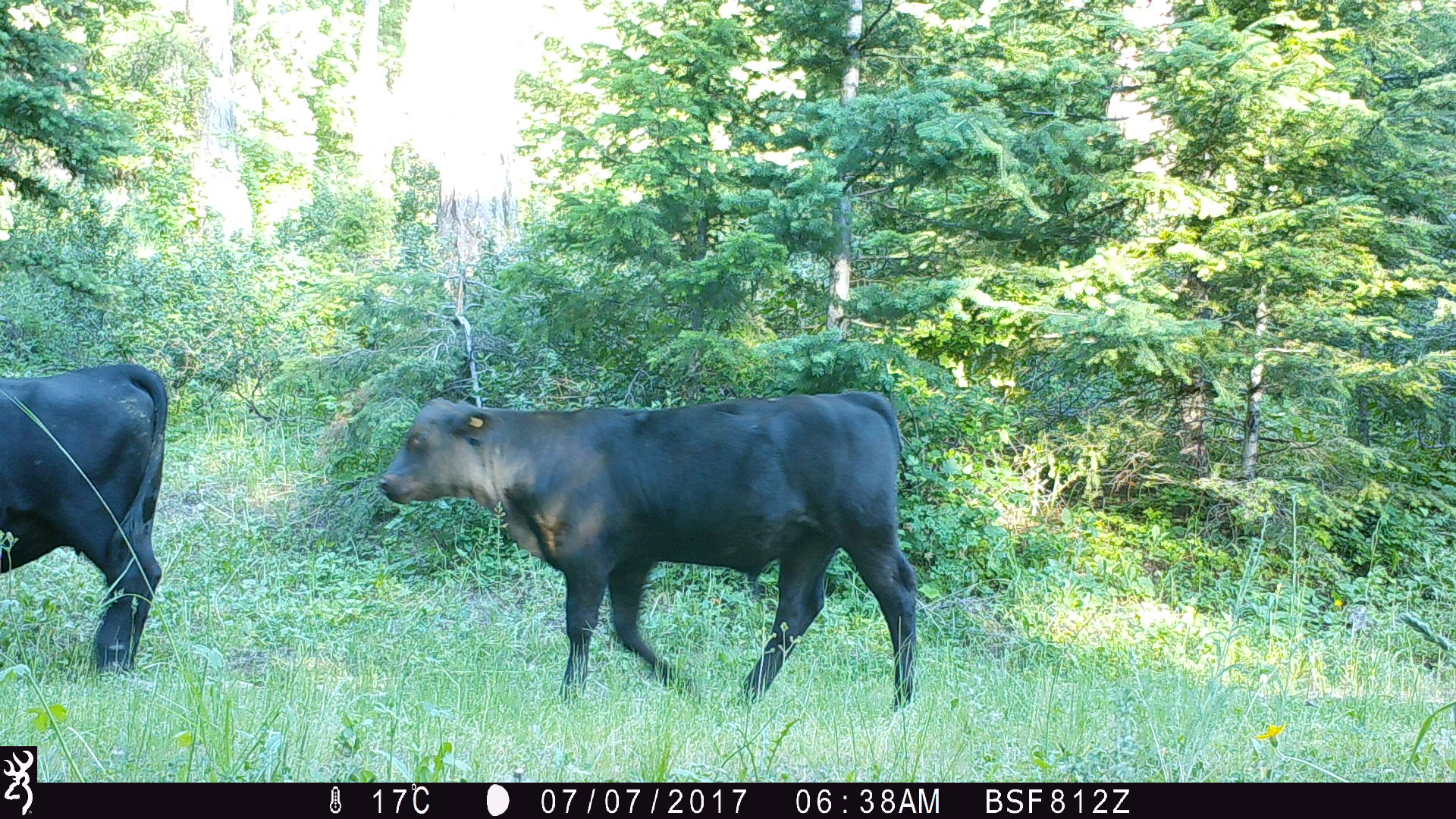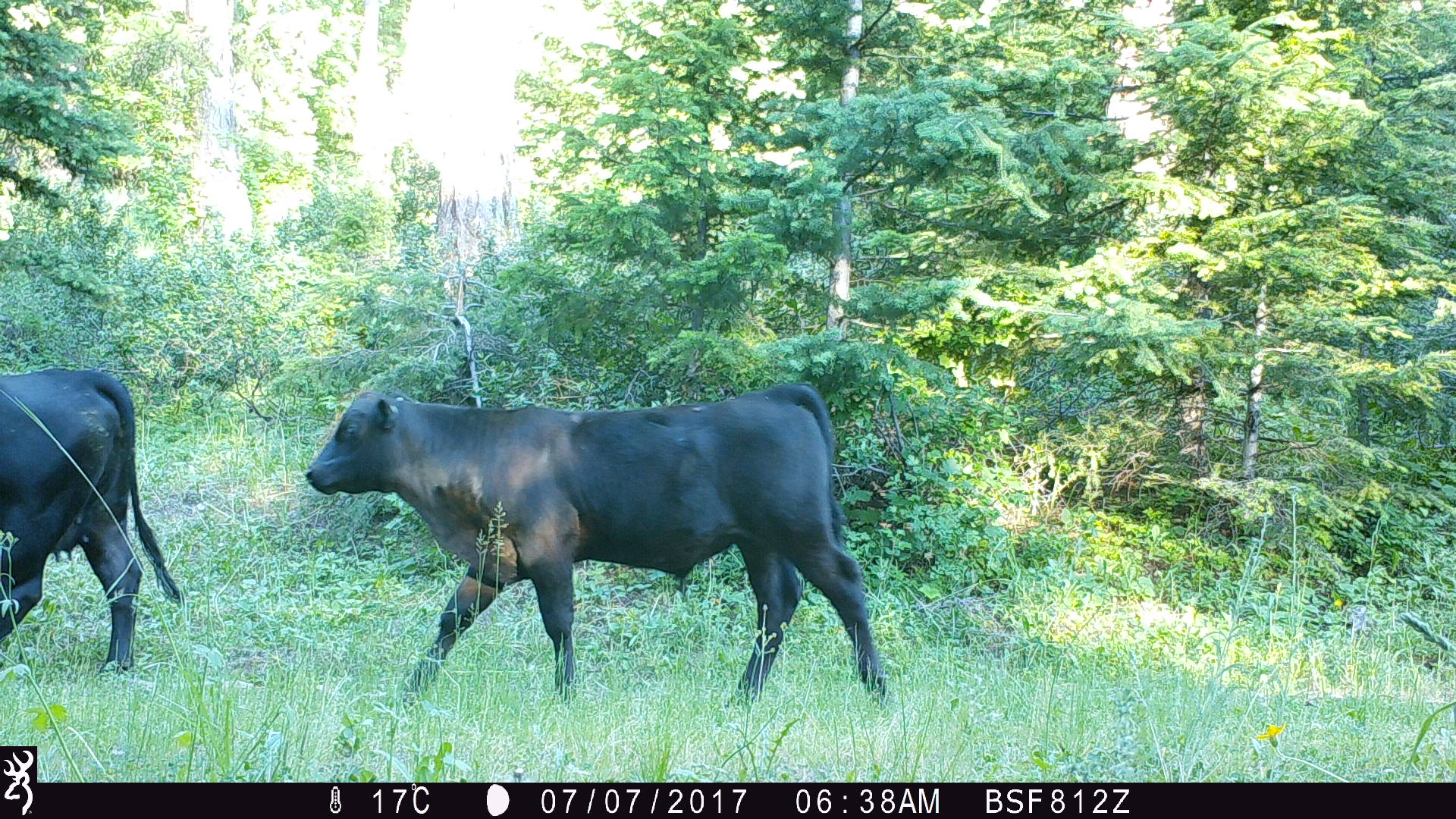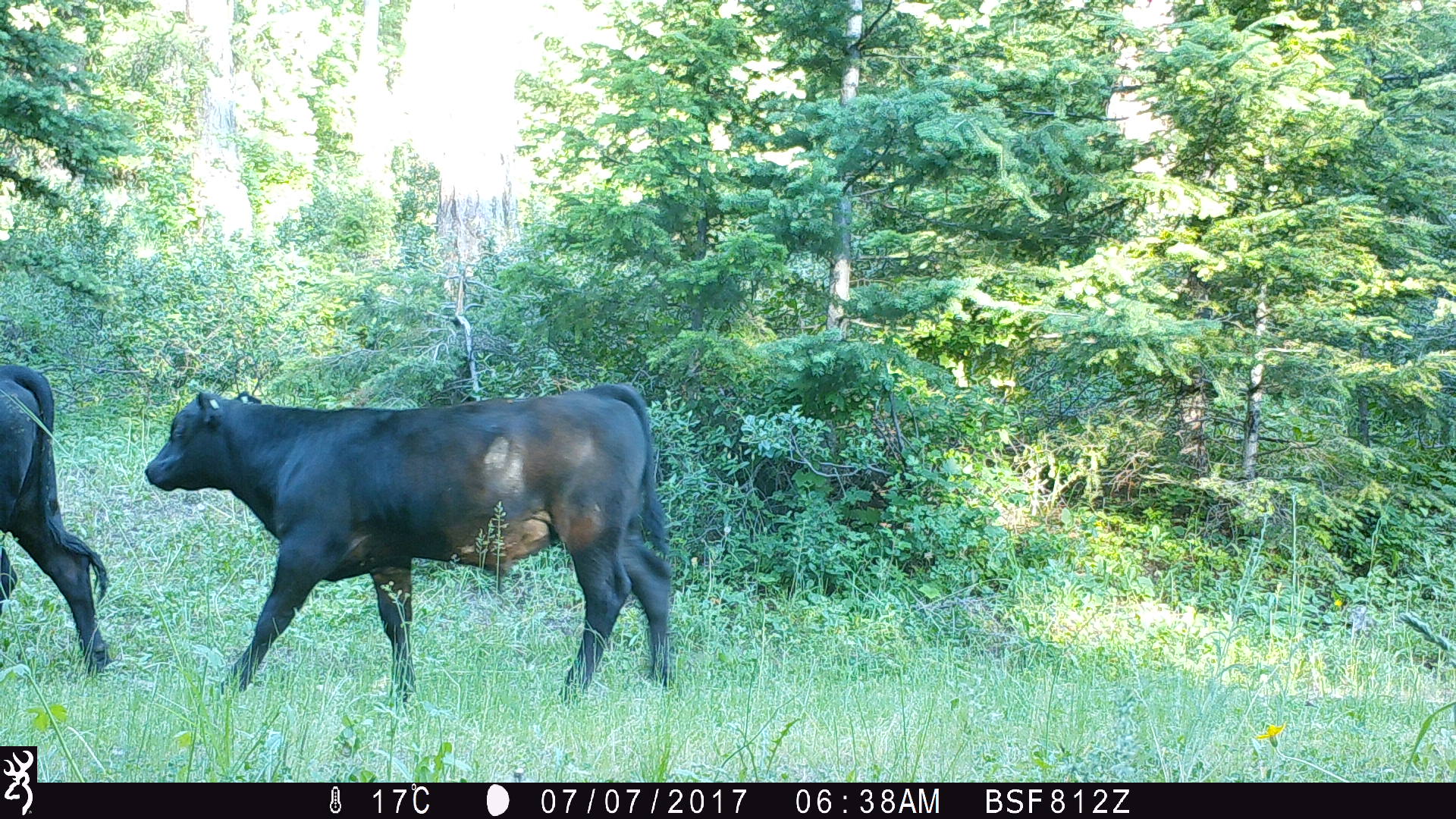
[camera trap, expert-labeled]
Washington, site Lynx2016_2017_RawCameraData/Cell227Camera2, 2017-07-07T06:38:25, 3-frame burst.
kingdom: Animalia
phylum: Chordata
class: Mammalia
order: Artiodactyla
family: Bovidae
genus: Bos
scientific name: Bos taurus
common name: domestic cattle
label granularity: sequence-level